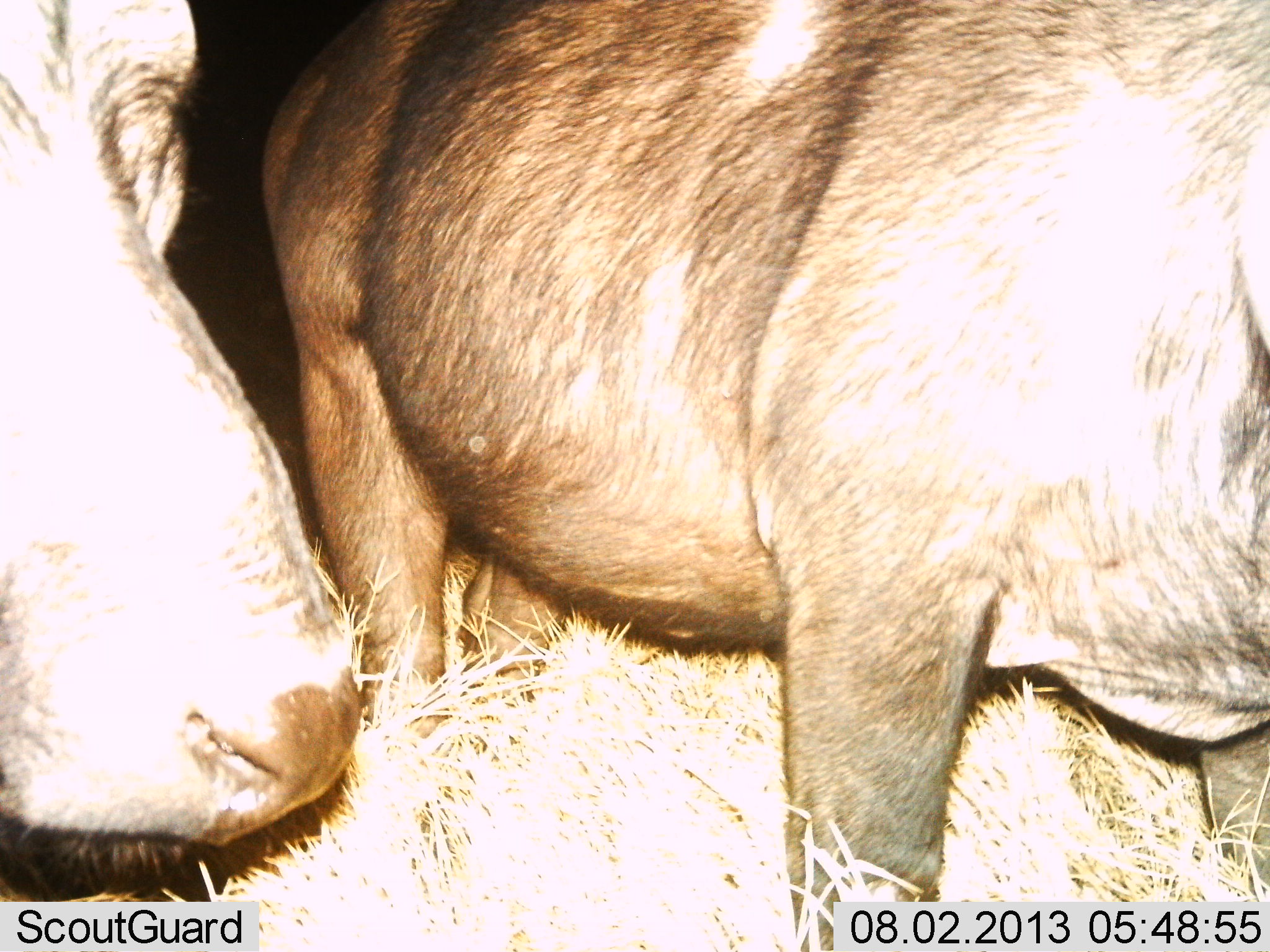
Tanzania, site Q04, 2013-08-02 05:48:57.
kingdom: Animalia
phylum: Chordata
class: Mammalia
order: Artiodactyla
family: Bovidae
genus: Syncerus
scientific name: Syncerus caffer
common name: cape buffalo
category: buffalo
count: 2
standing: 100%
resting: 0%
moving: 0%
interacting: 0%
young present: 10%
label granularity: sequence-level